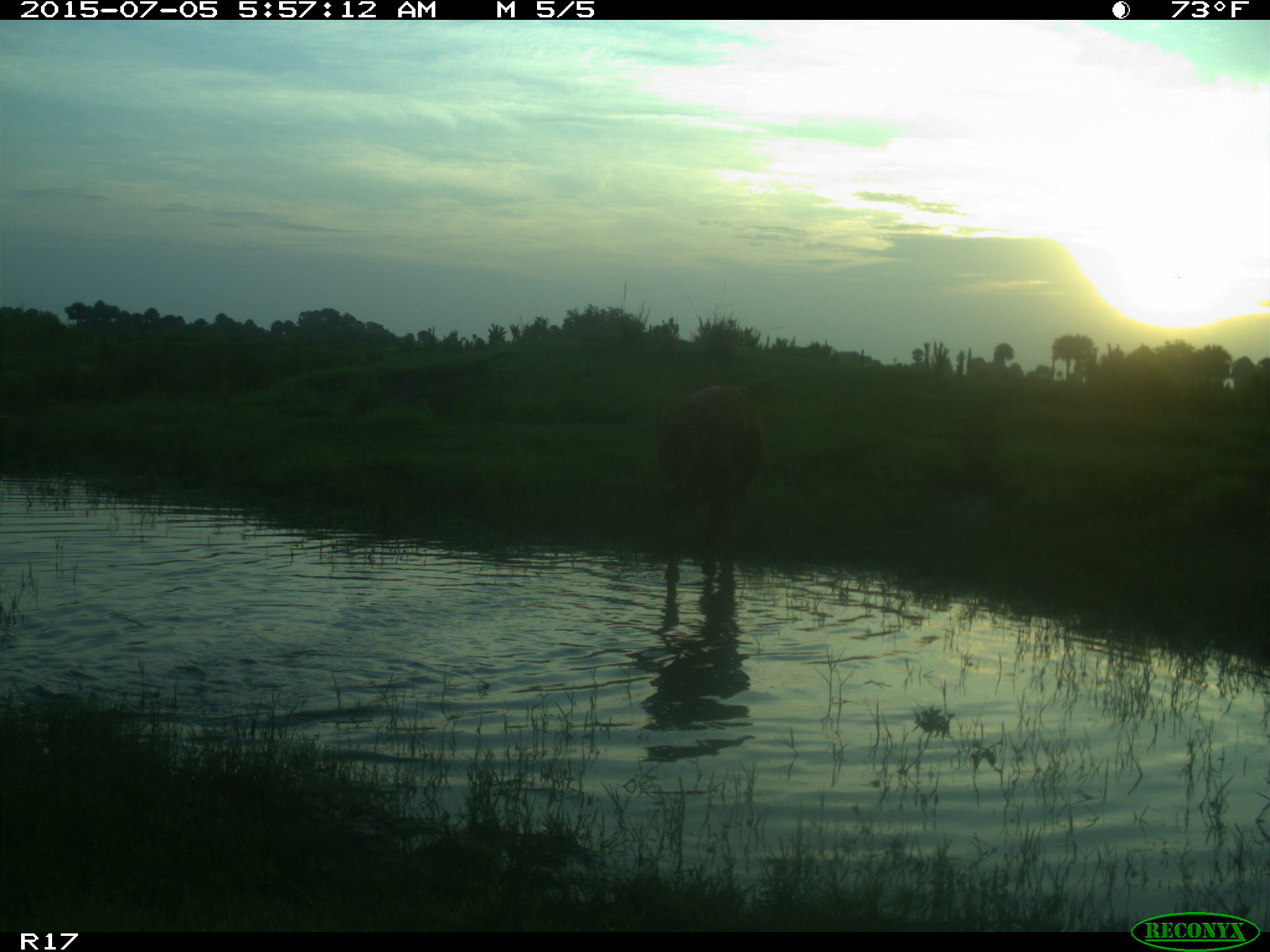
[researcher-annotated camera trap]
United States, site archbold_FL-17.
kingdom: Animalia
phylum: Chordata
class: Mammalia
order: Artiodactyla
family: Bovidae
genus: Bos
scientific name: Bos taurus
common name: domestic cow